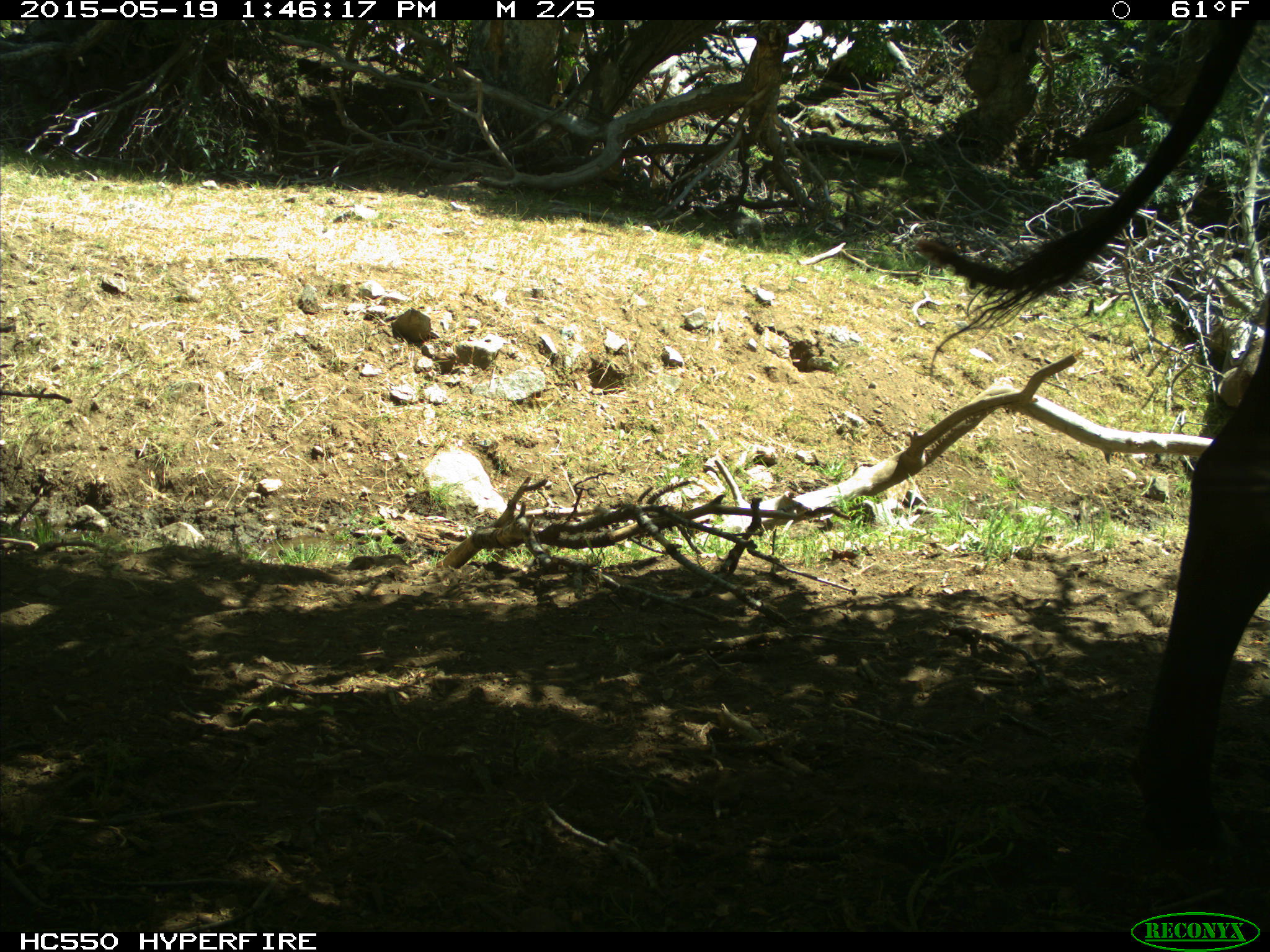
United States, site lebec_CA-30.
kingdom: Animalia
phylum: Chordata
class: Mammalia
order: Artiodactyla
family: Bovidae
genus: Bos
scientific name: Bos taurus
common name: domestic cow